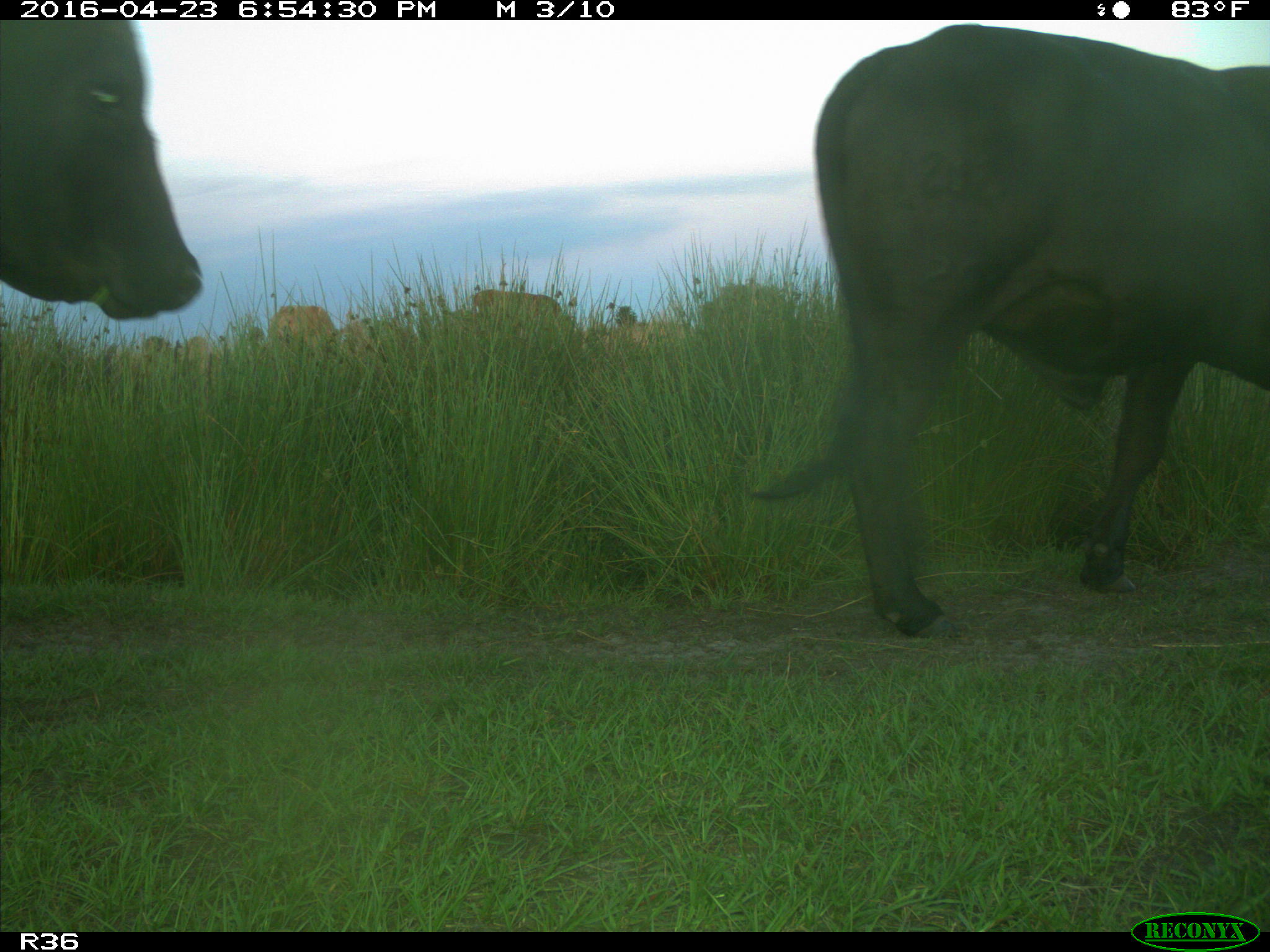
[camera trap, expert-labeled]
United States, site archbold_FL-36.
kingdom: Animalia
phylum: Chordata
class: Mammalia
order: Artiodactyla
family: Bovidae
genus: Bos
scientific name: Bos taurus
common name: domestic cow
Bos taurus (domestic cow).